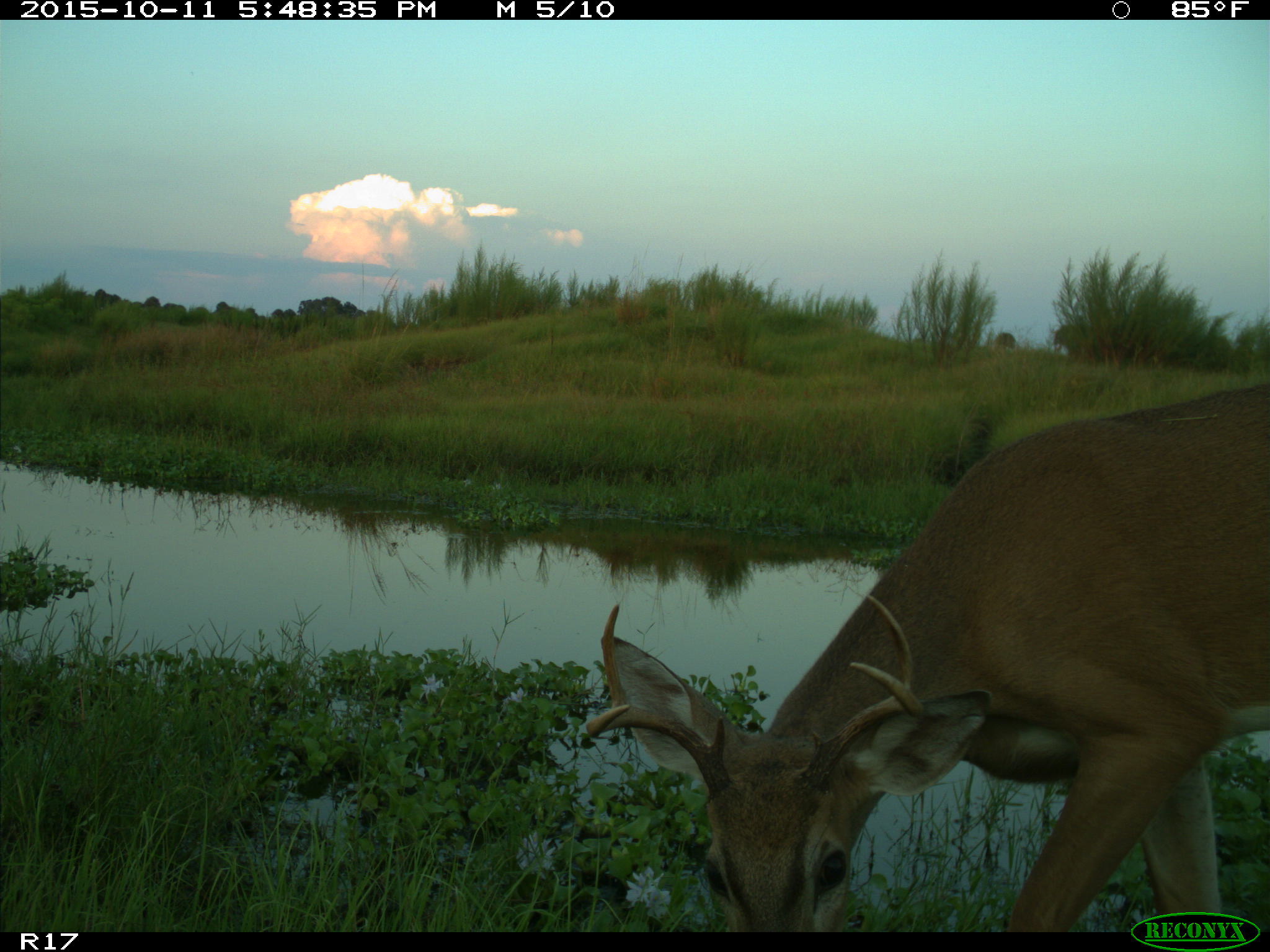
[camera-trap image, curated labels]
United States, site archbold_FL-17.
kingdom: Animalia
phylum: Chordata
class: Mammalia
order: Artiodactyla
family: Cervidae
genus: Odocoileus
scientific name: Odocoileus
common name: deer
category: unidentified deer